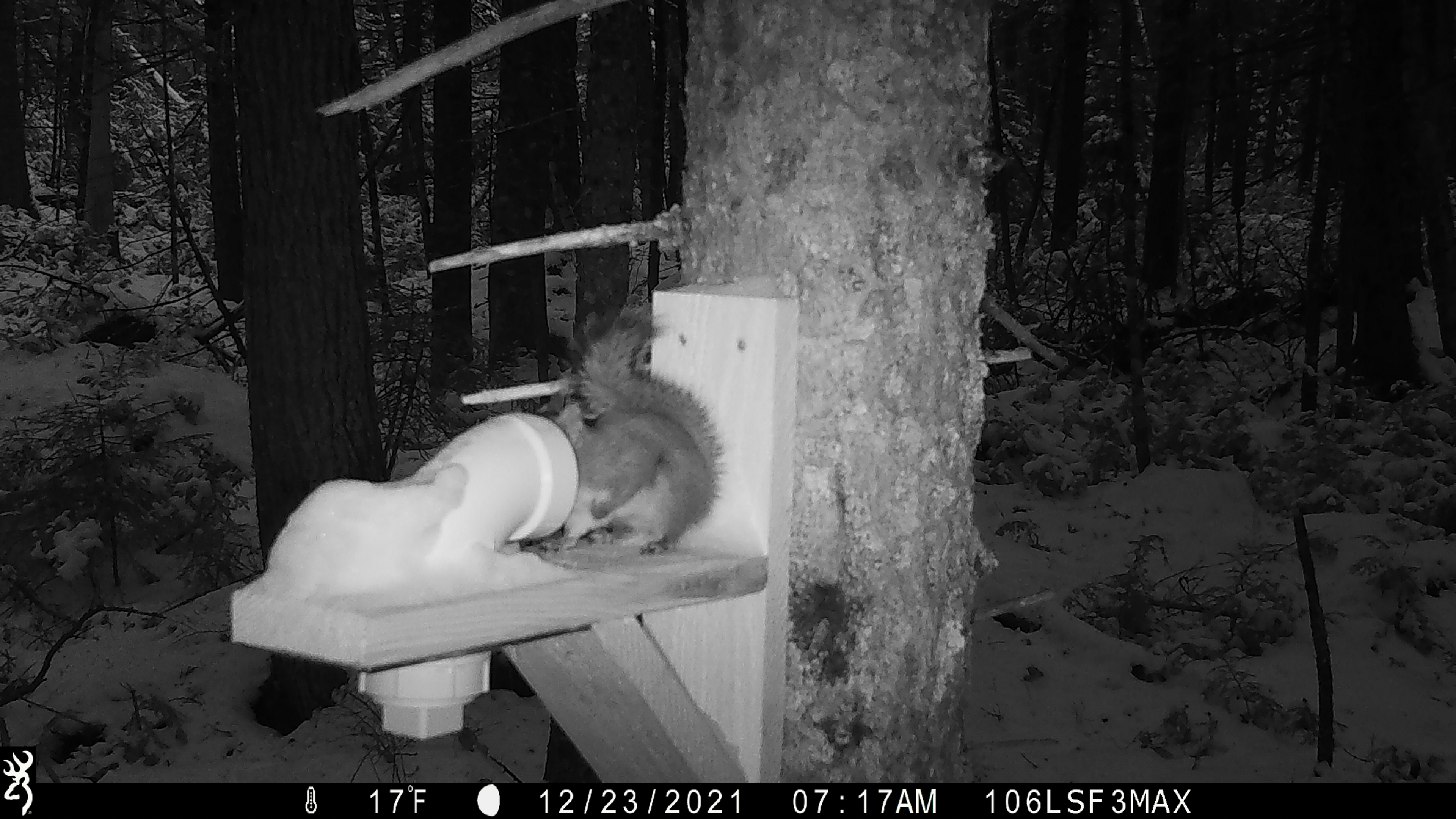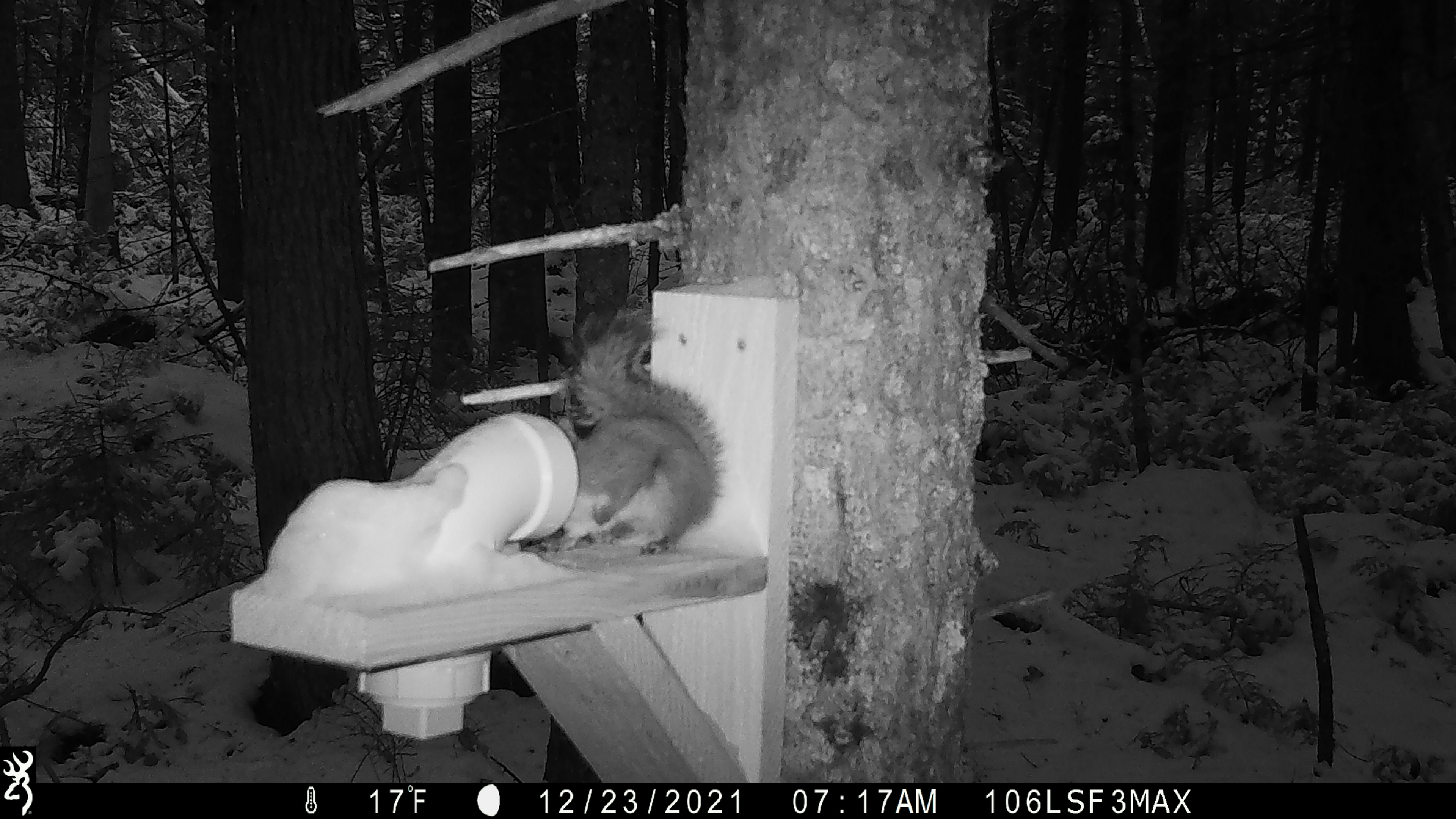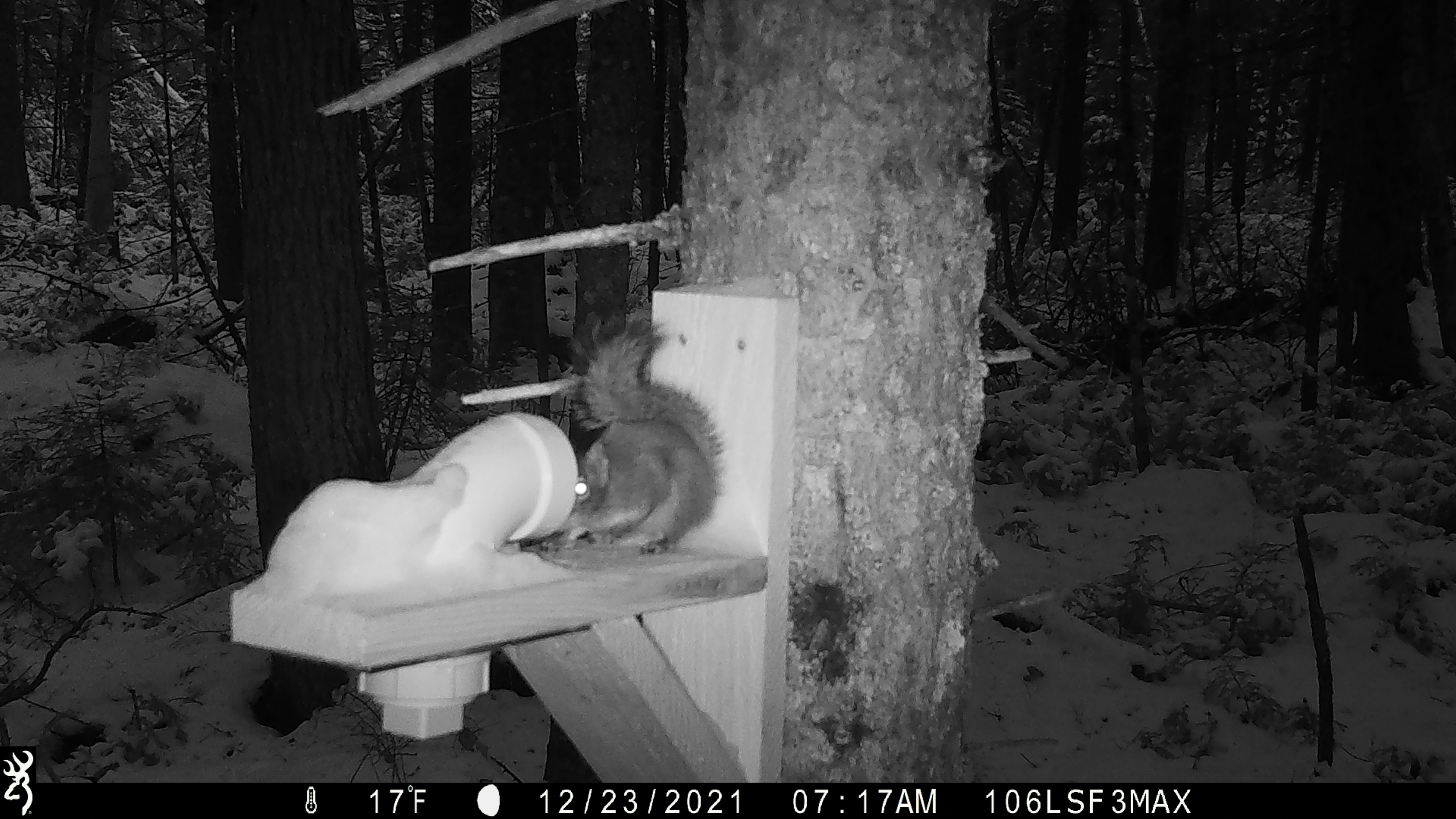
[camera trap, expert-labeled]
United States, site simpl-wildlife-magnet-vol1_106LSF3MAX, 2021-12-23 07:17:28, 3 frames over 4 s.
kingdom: Animalia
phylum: Chordata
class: Mammalia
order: Rodentia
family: Sciuridae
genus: Tamiasciurus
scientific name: Tamiasciurus hudsonicus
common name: red squirrel